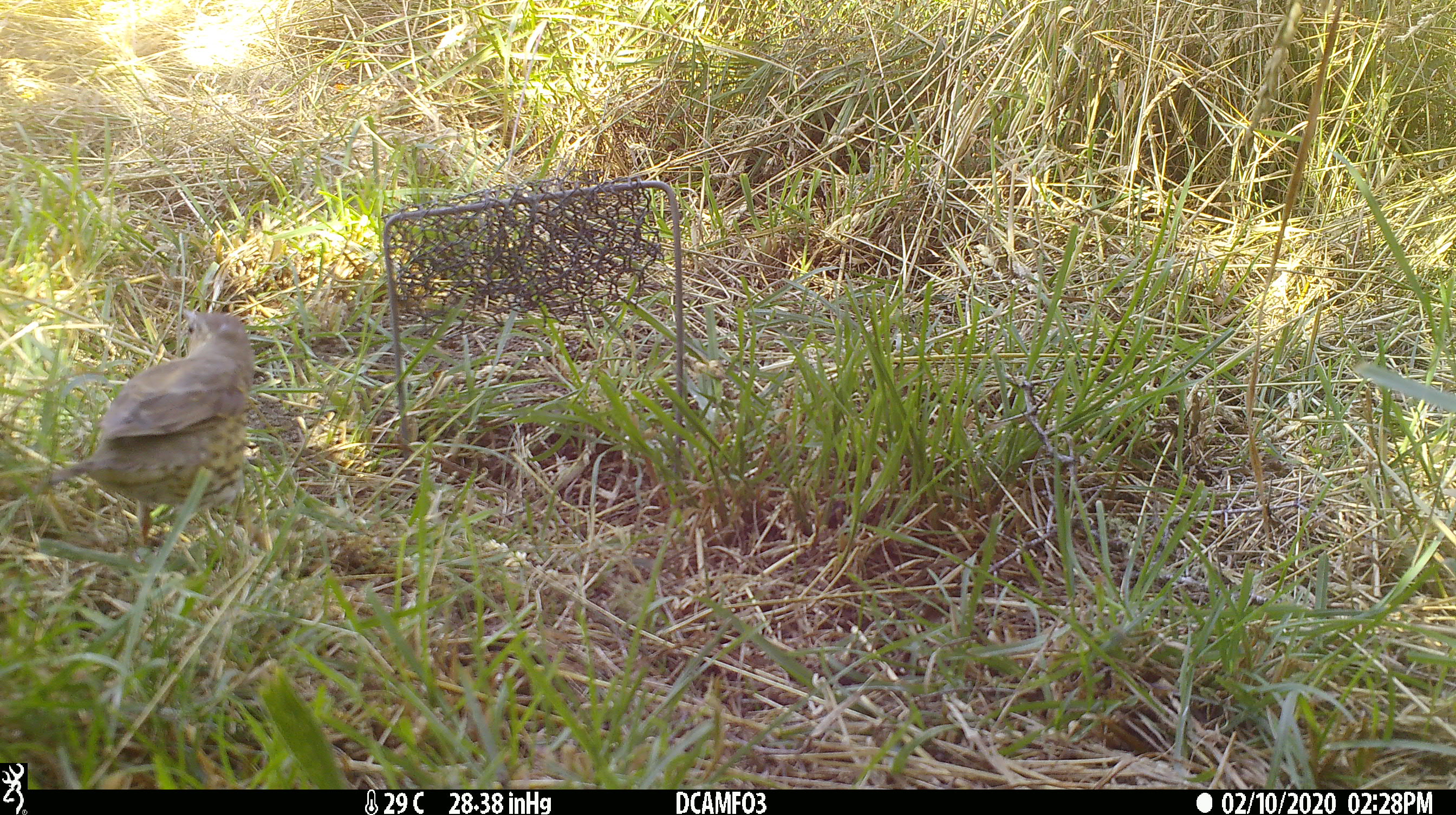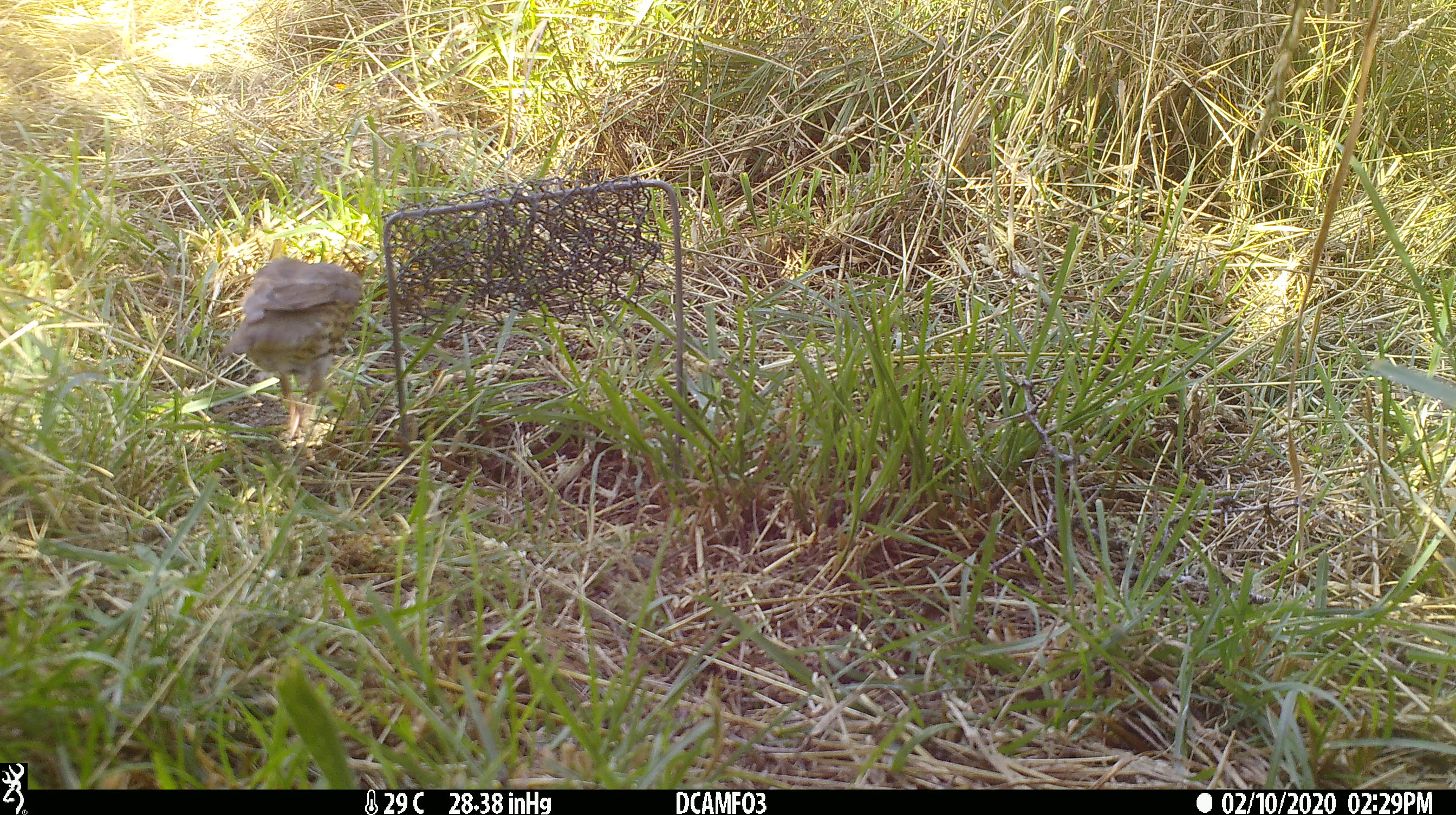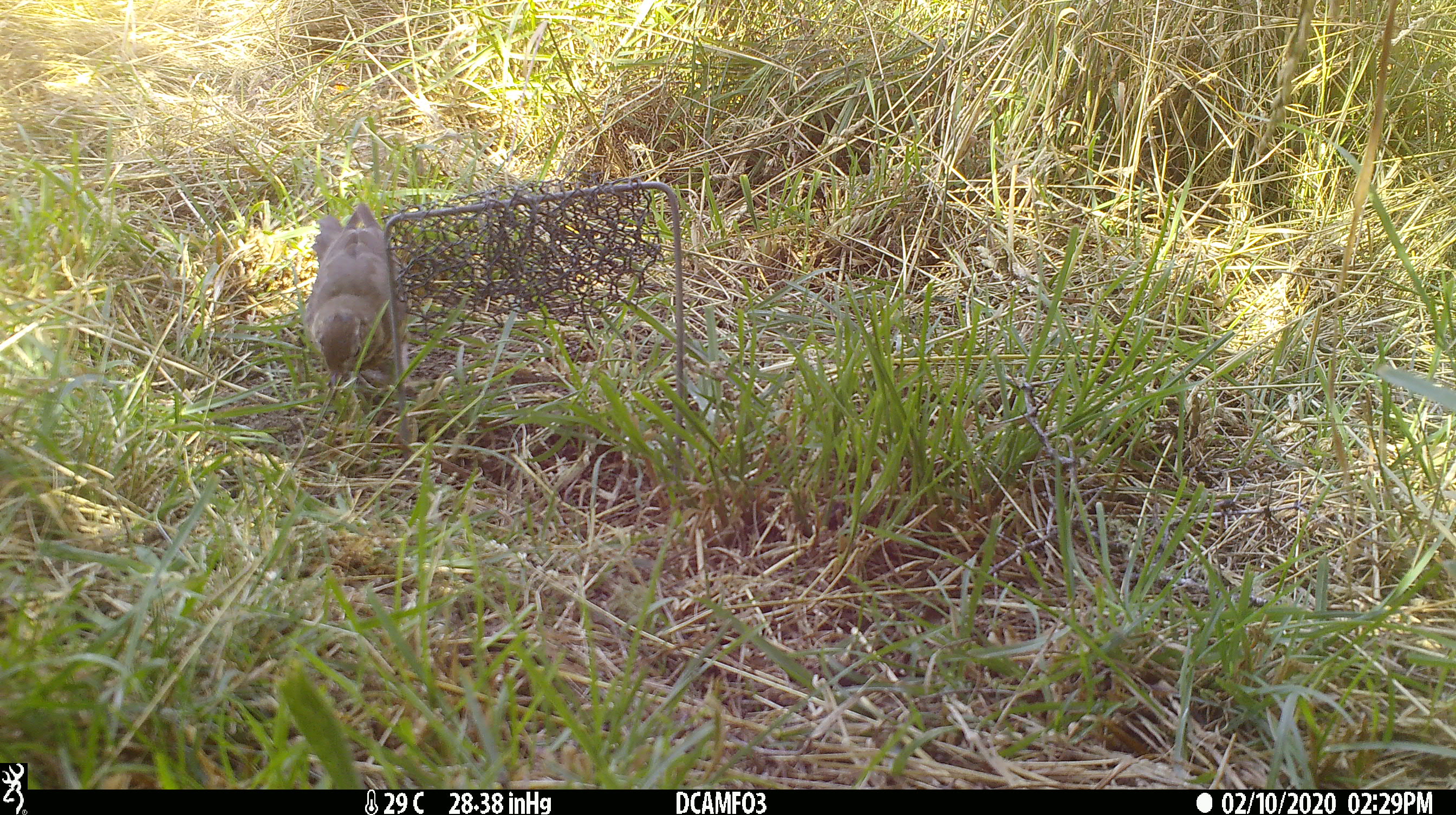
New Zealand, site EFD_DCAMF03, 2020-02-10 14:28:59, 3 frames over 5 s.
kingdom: Animalia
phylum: Chordata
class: Aves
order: Passeriformes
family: Turdidae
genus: Turdus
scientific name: Turdus philomelos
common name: song thrush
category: thrush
Thrush (song thrush) (Turdus philomelos).